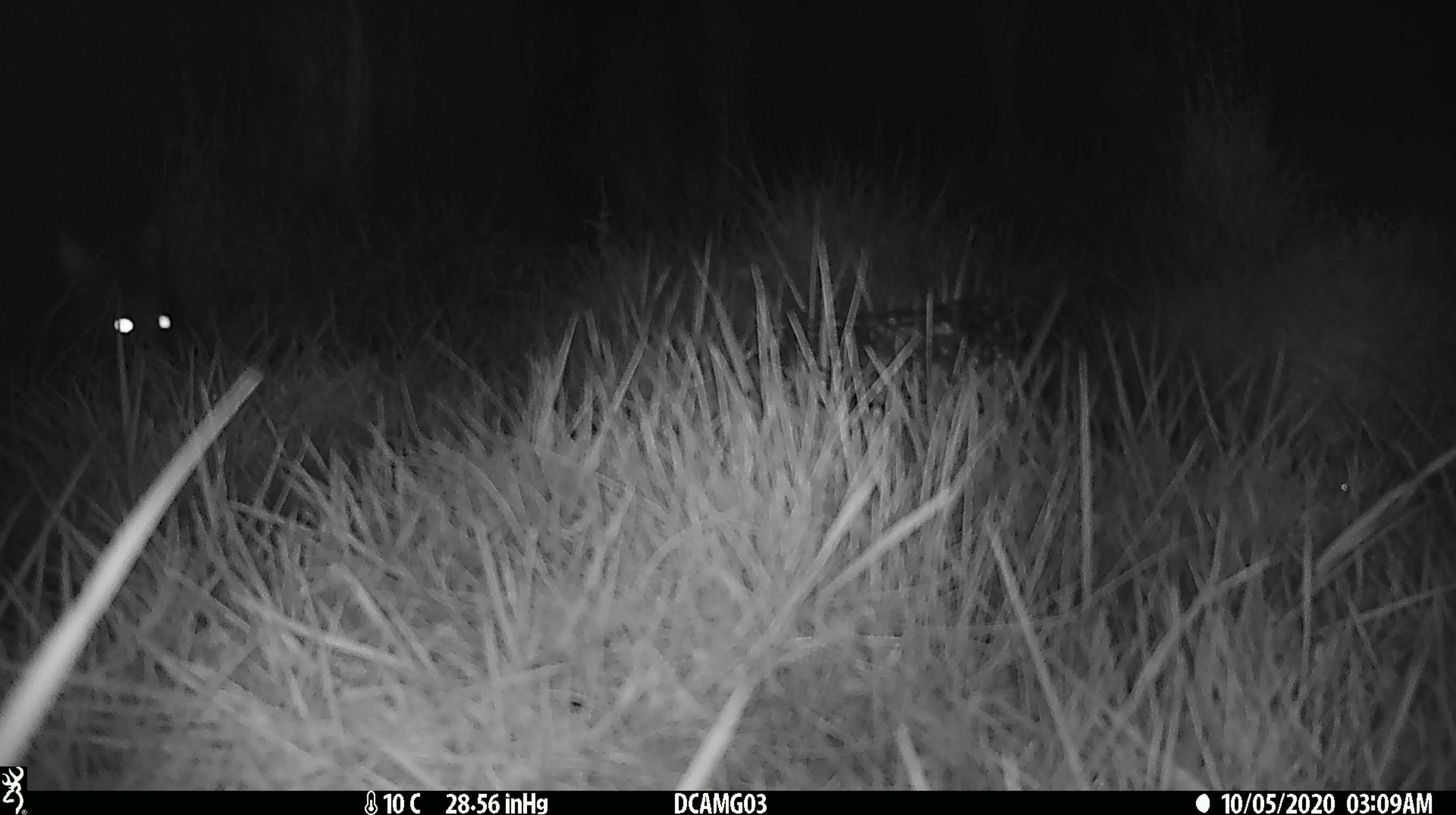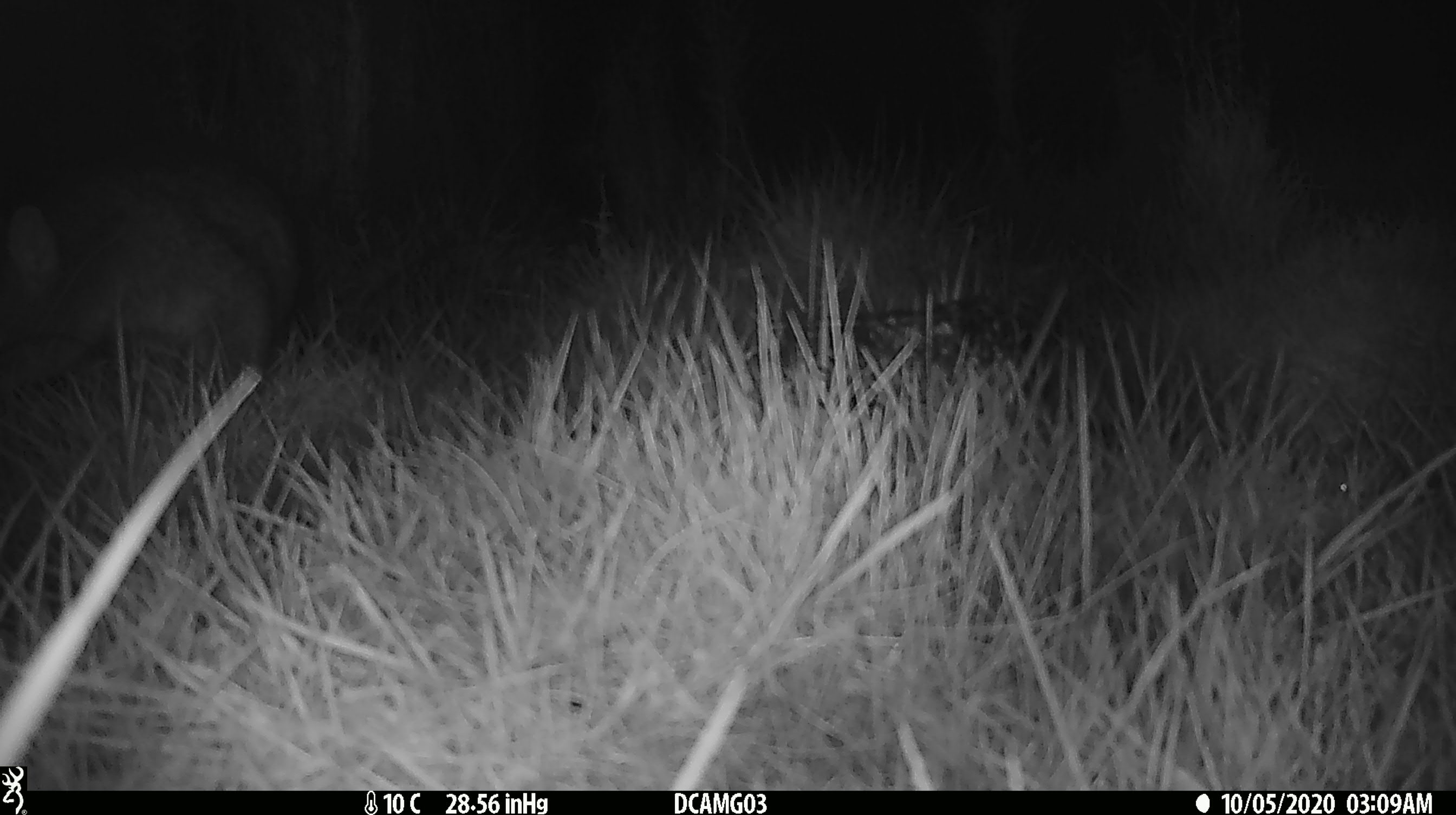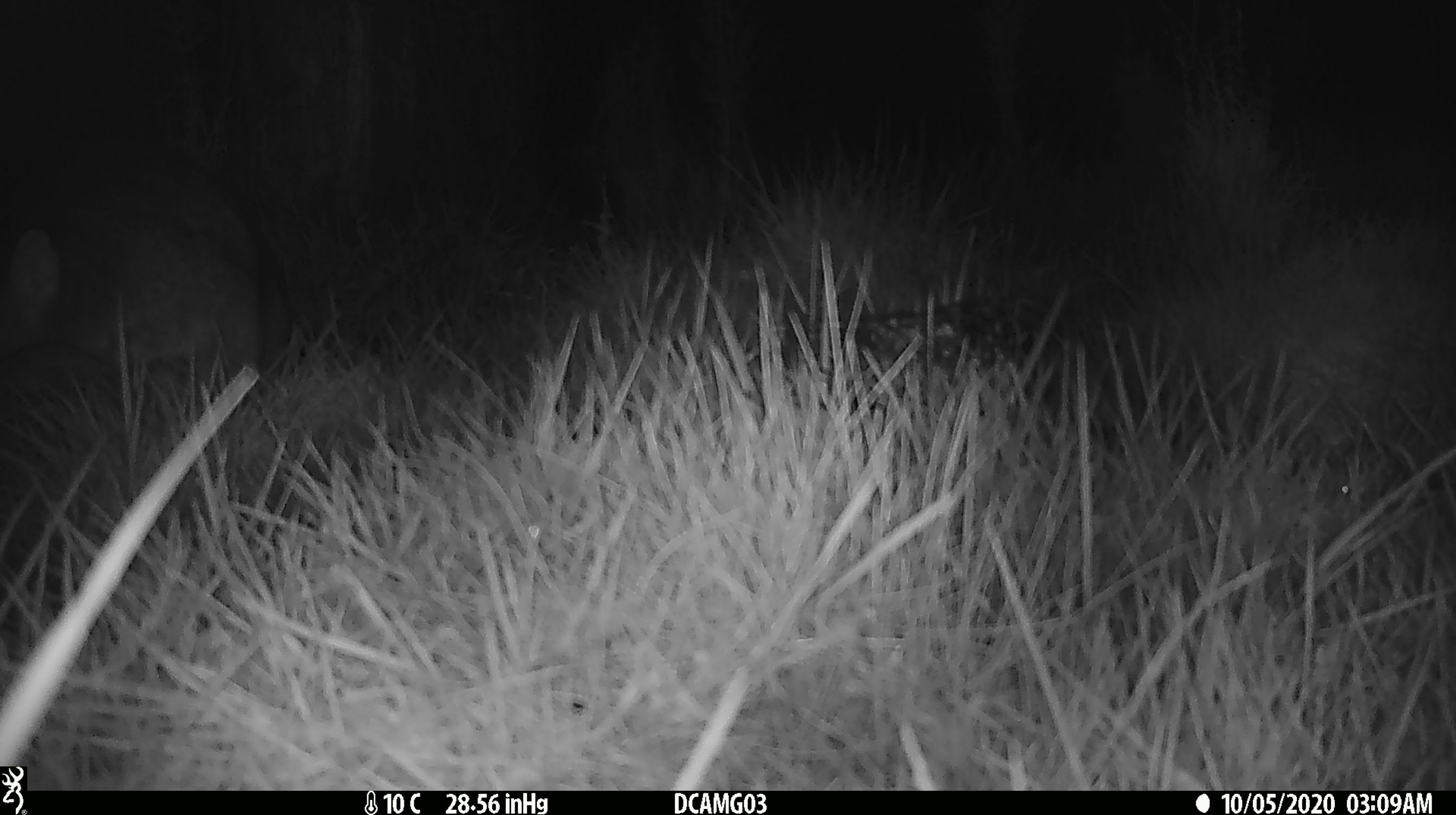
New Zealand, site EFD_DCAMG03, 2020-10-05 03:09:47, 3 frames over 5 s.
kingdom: Animalia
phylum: Chordata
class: Mammalia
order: Diprotodontia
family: Phalangeridae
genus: Trichosurus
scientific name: Trichosurus vulpecula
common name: common brushtail possum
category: possum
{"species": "possum (common brushtail possum) (Trichosurus vulpecula)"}